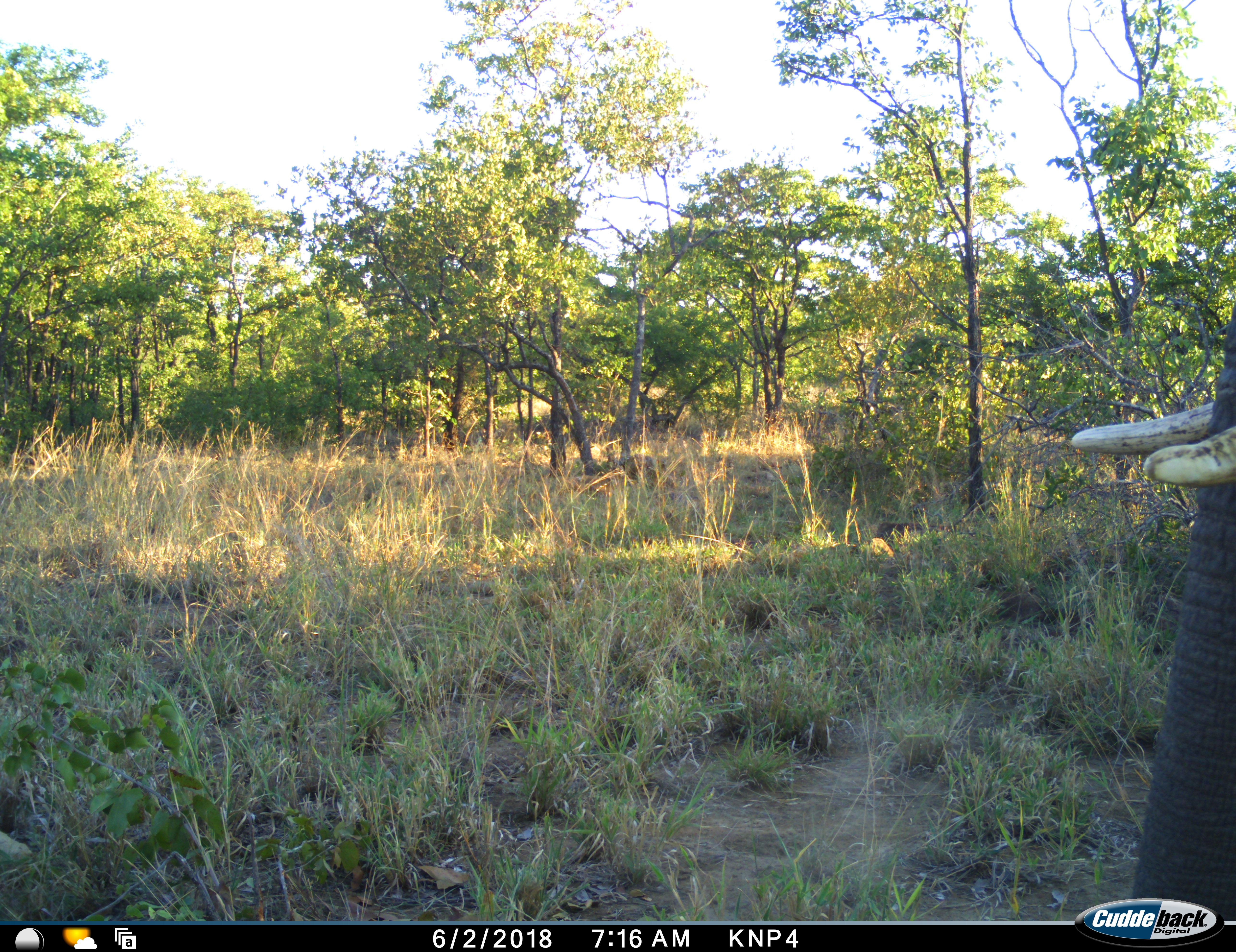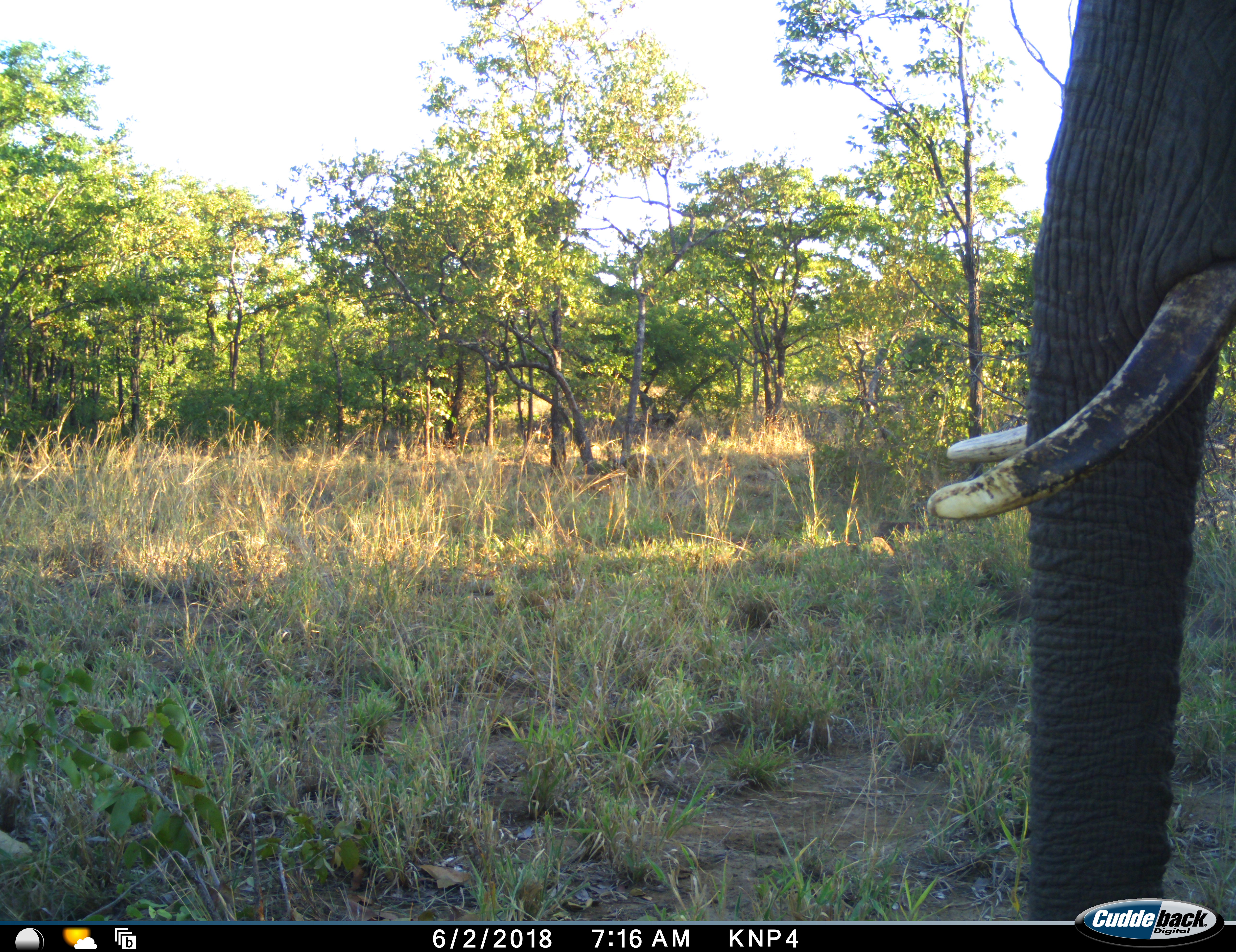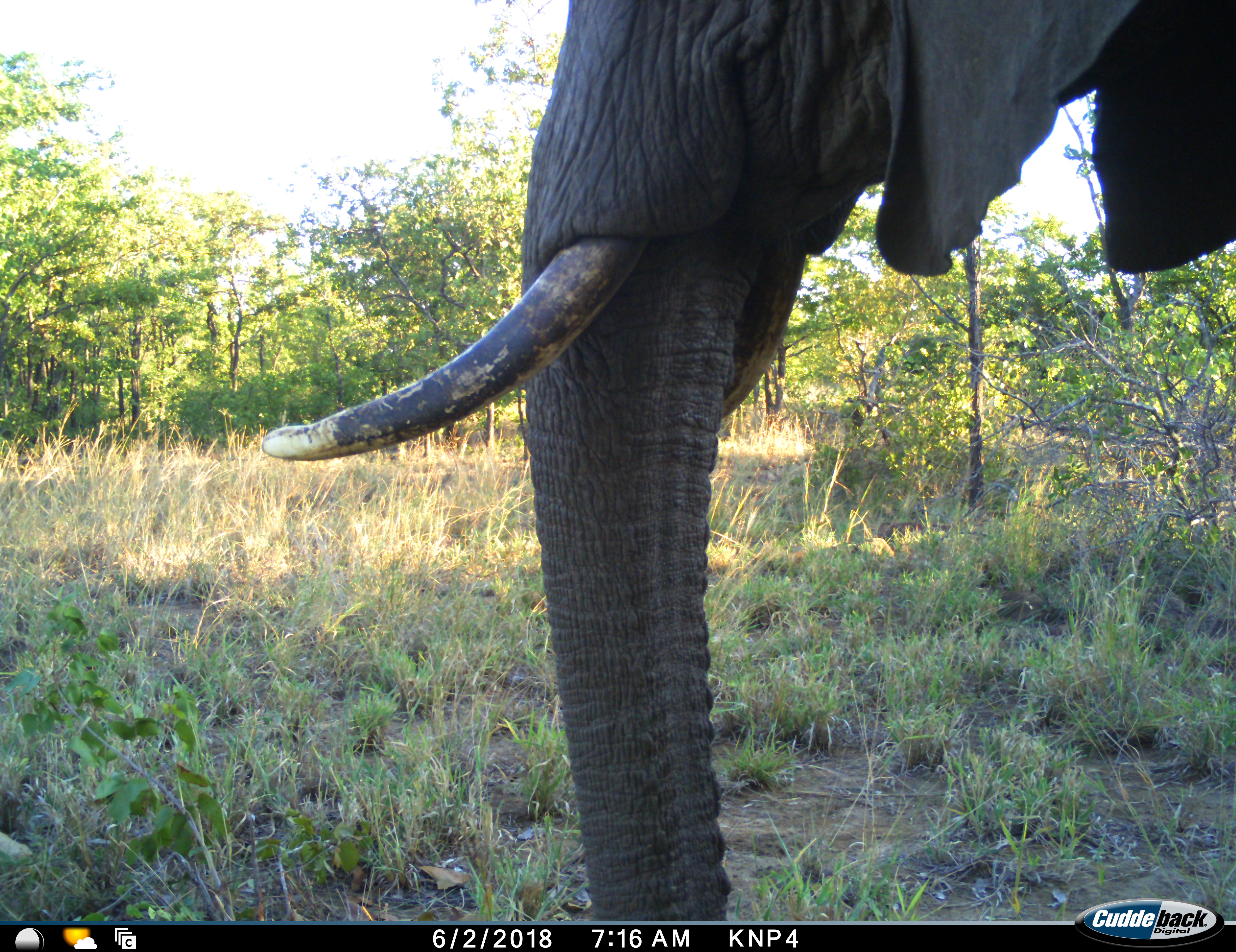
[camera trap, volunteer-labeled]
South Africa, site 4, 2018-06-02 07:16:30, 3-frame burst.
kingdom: Animalia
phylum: Chordata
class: Mammalia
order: Proboscidea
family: Elephantidae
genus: Loxodonta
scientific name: Loxodonta africana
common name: african bush elephant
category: elephant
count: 1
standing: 10%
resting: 0%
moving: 90%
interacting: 0%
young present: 0%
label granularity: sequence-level